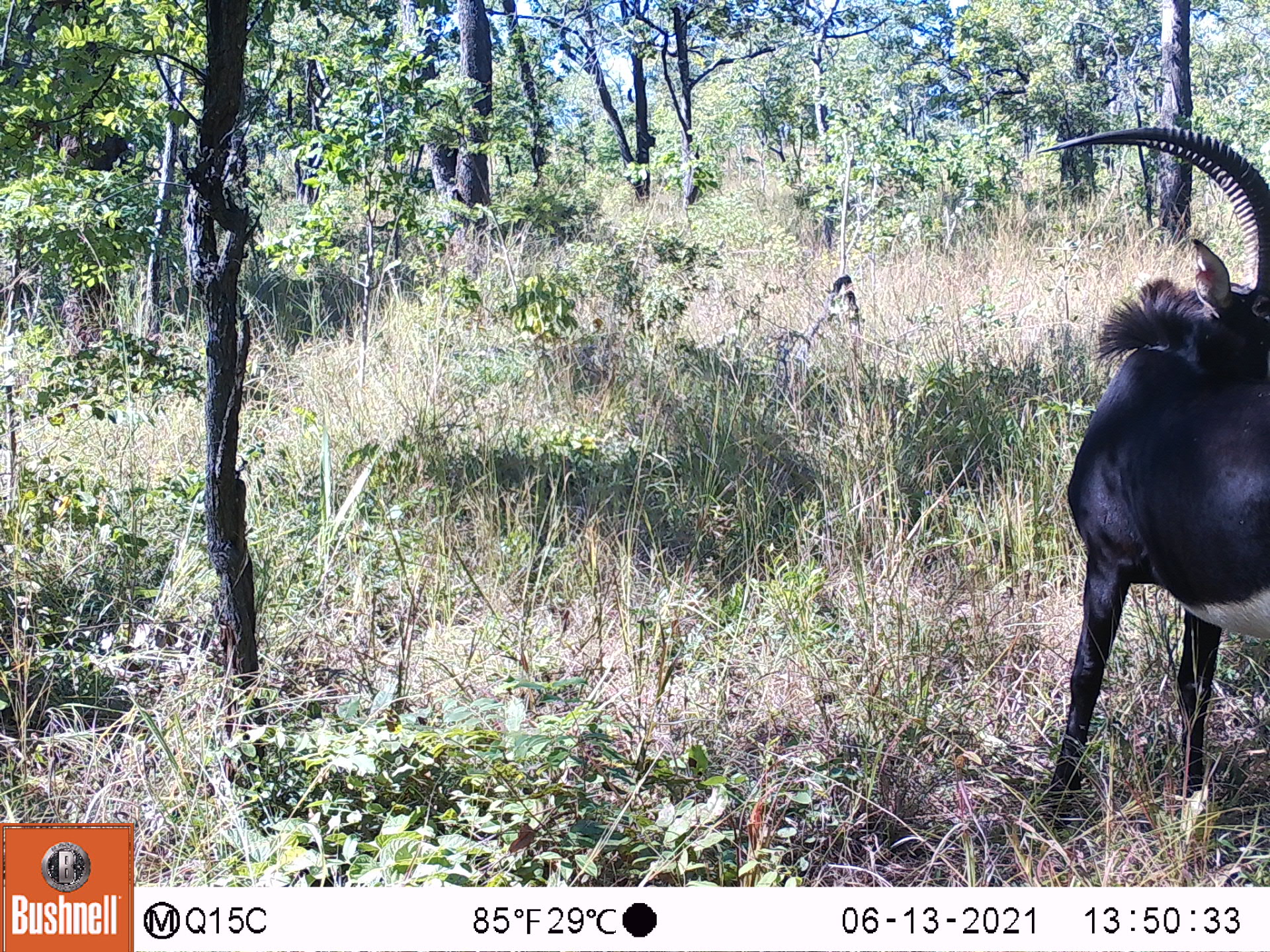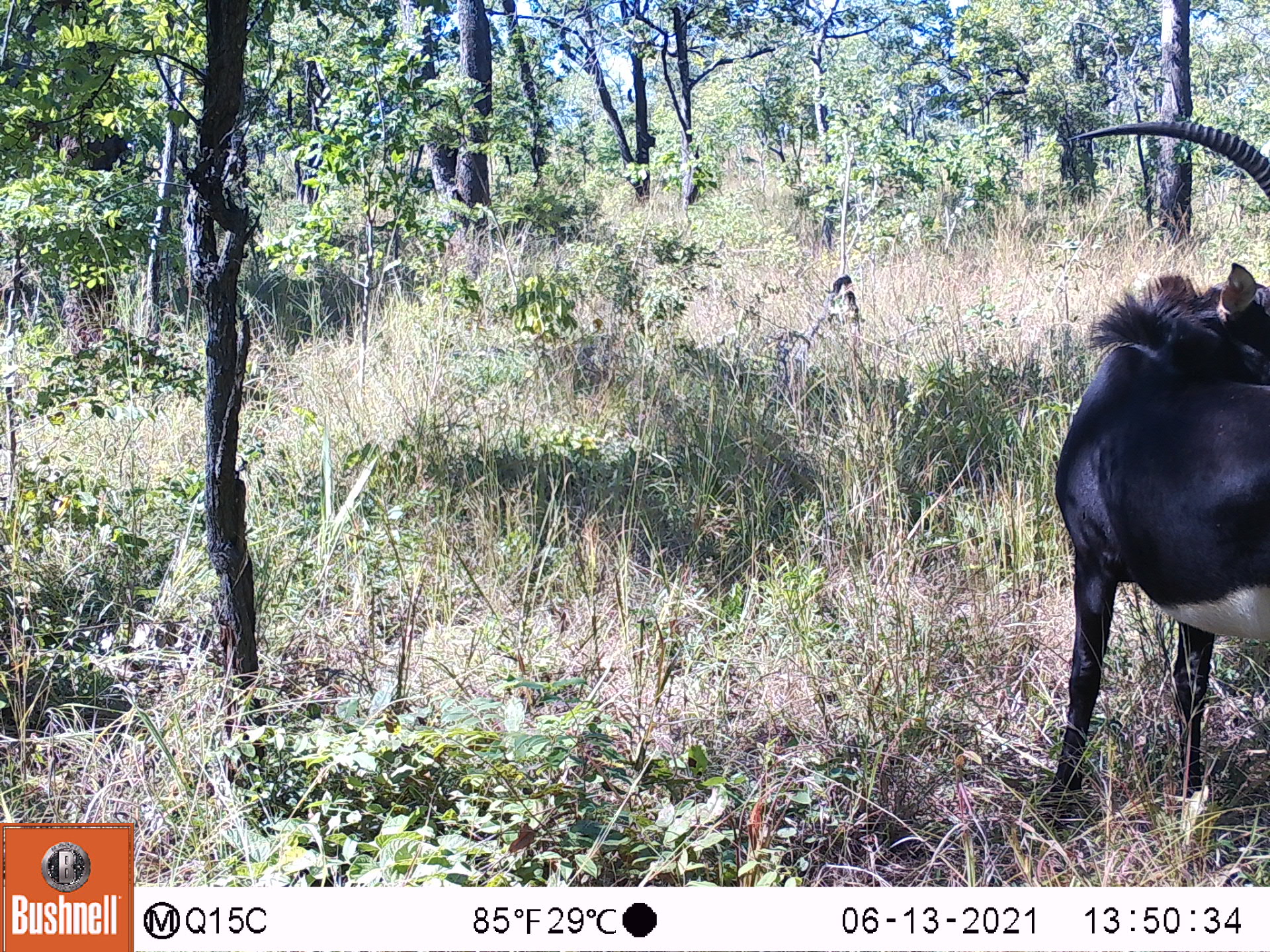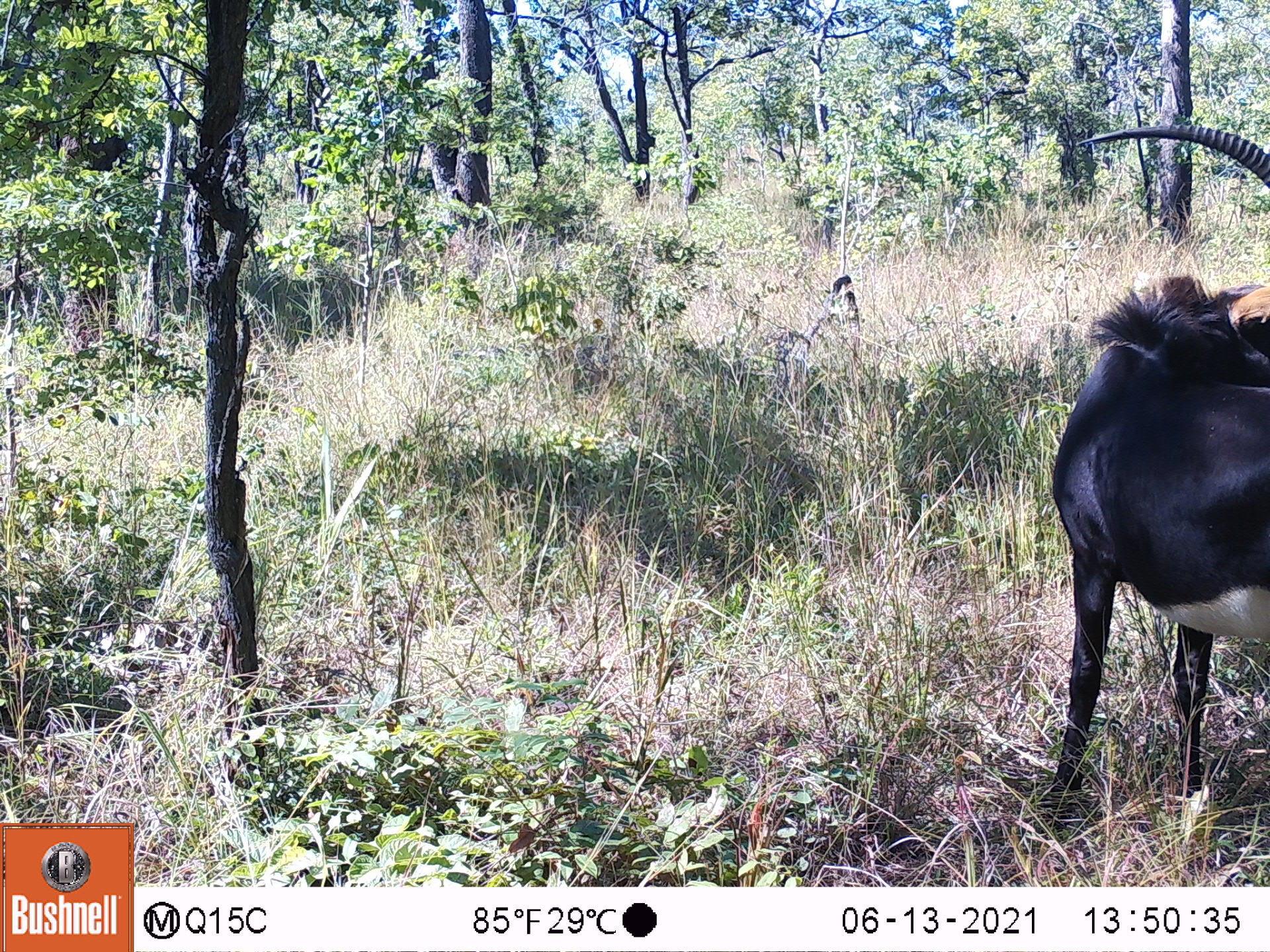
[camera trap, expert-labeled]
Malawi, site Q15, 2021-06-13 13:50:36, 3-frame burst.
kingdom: Animalia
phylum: Chordata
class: Mammalia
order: Artiodactyla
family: Bovidae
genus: Hippotragus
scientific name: Hippotragus niger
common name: sable antelope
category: sable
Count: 1.